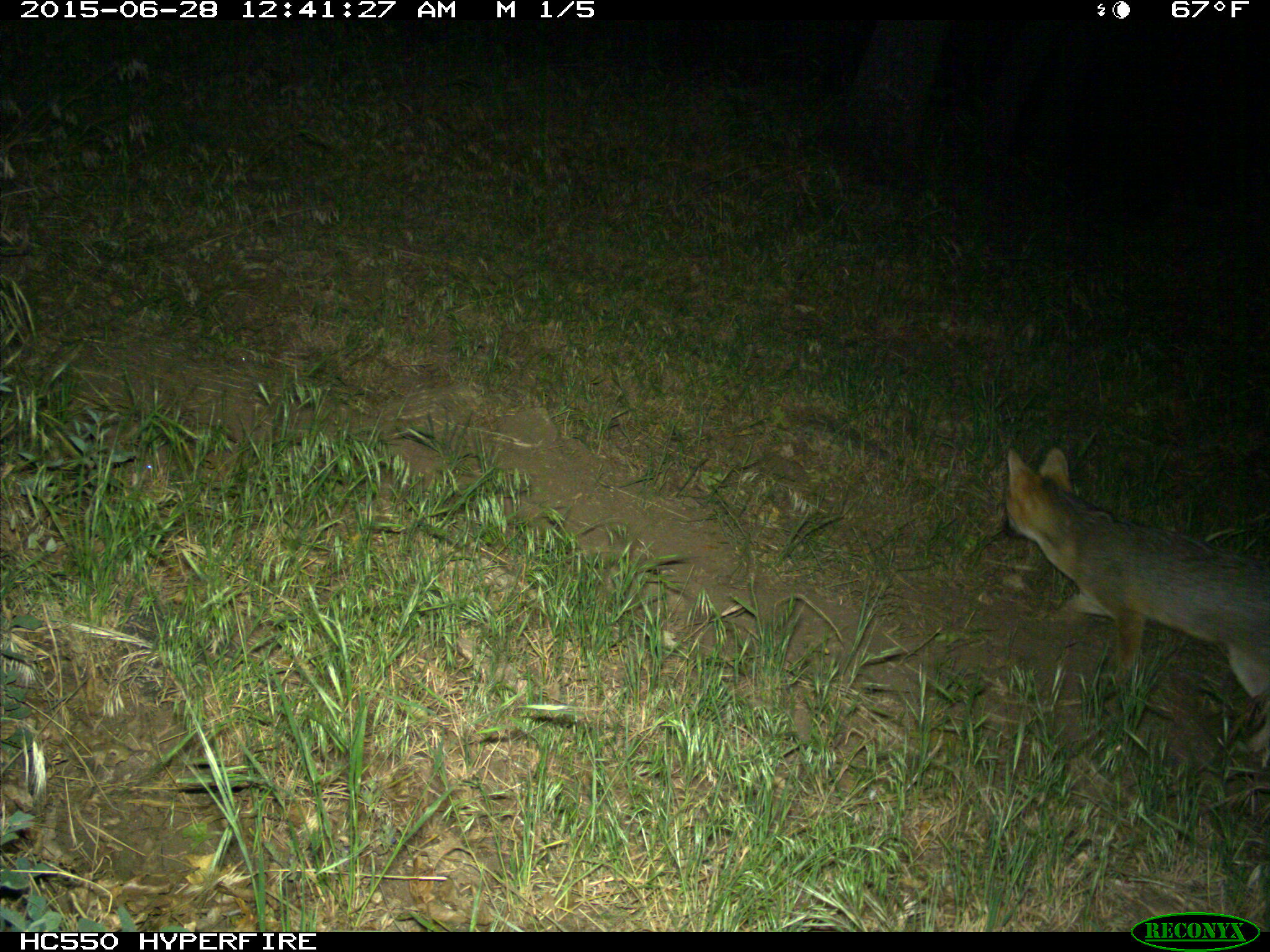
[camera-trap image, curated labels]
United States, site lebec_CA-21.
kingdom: Animalia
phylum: Chordata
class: Mammalia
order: Carnivora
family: Canidae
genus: Urocyon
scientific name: Urocyon cinereoargenteus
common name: gray fox